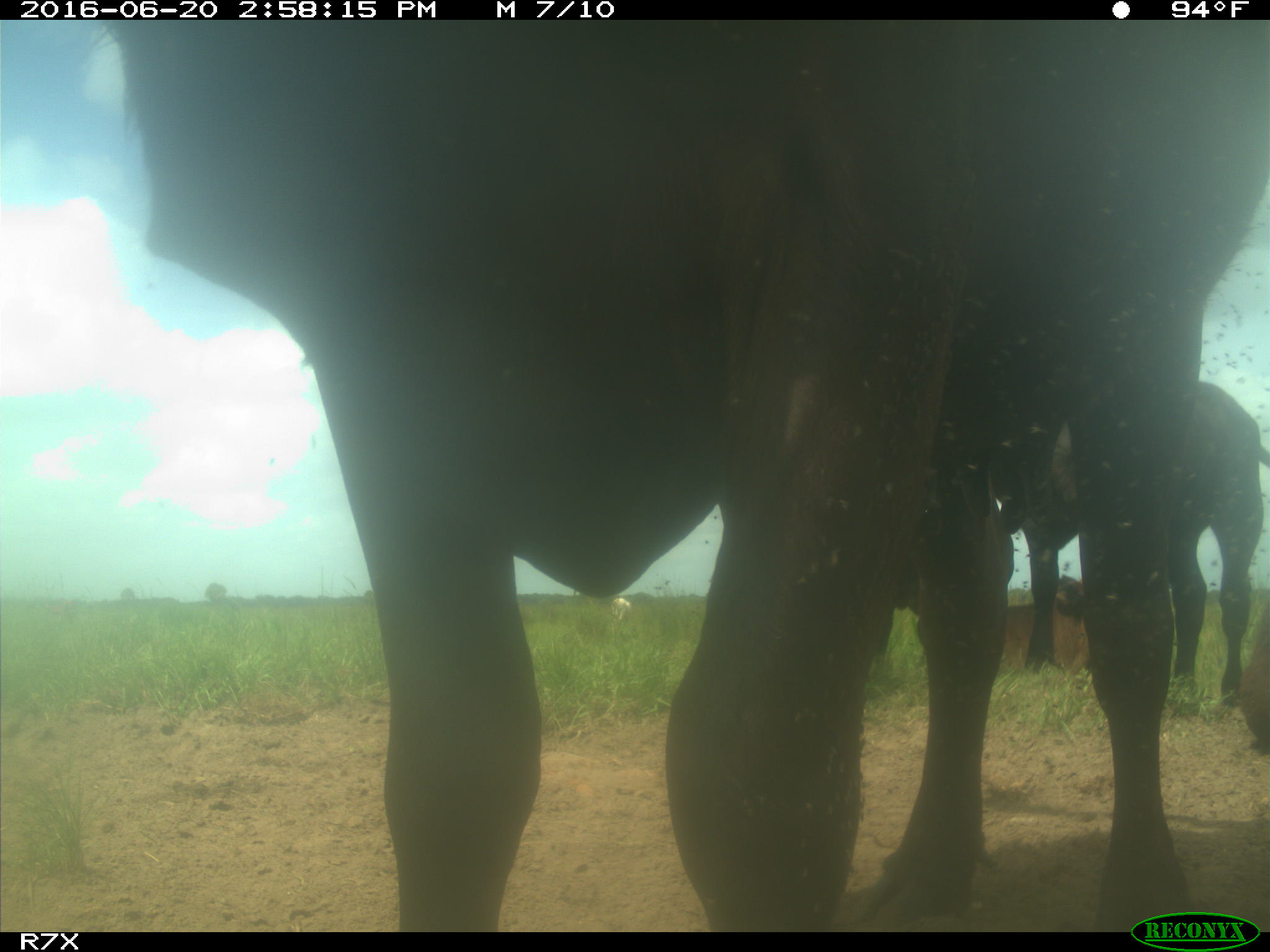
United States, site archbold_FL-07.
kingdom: Animalia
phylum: Chordata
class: Mammalia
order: Artiodactyla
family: Bovidae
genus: Bos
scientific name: Bos taurus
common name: domestic cow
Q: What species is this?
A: Bos taurus (domestic cow).